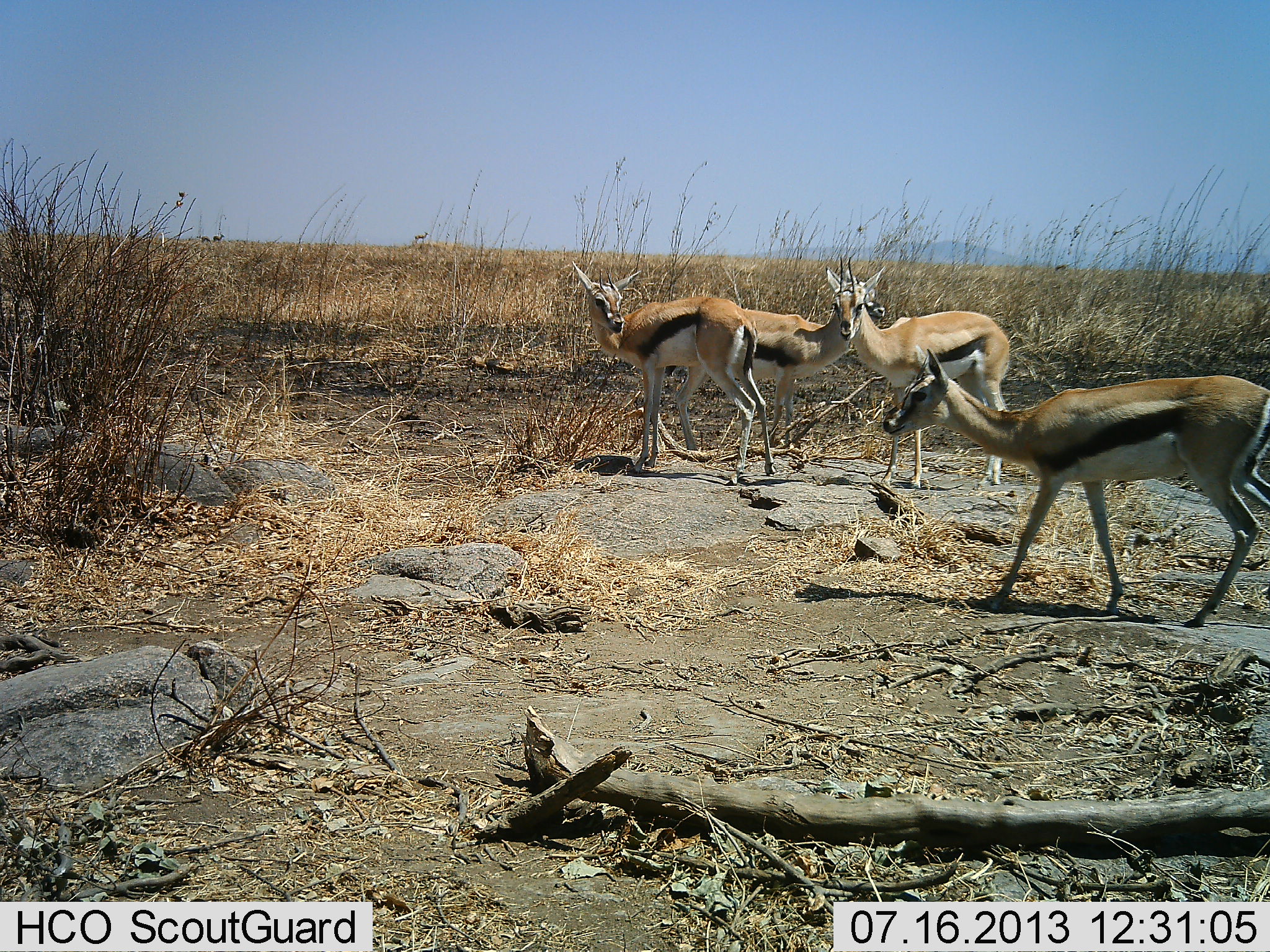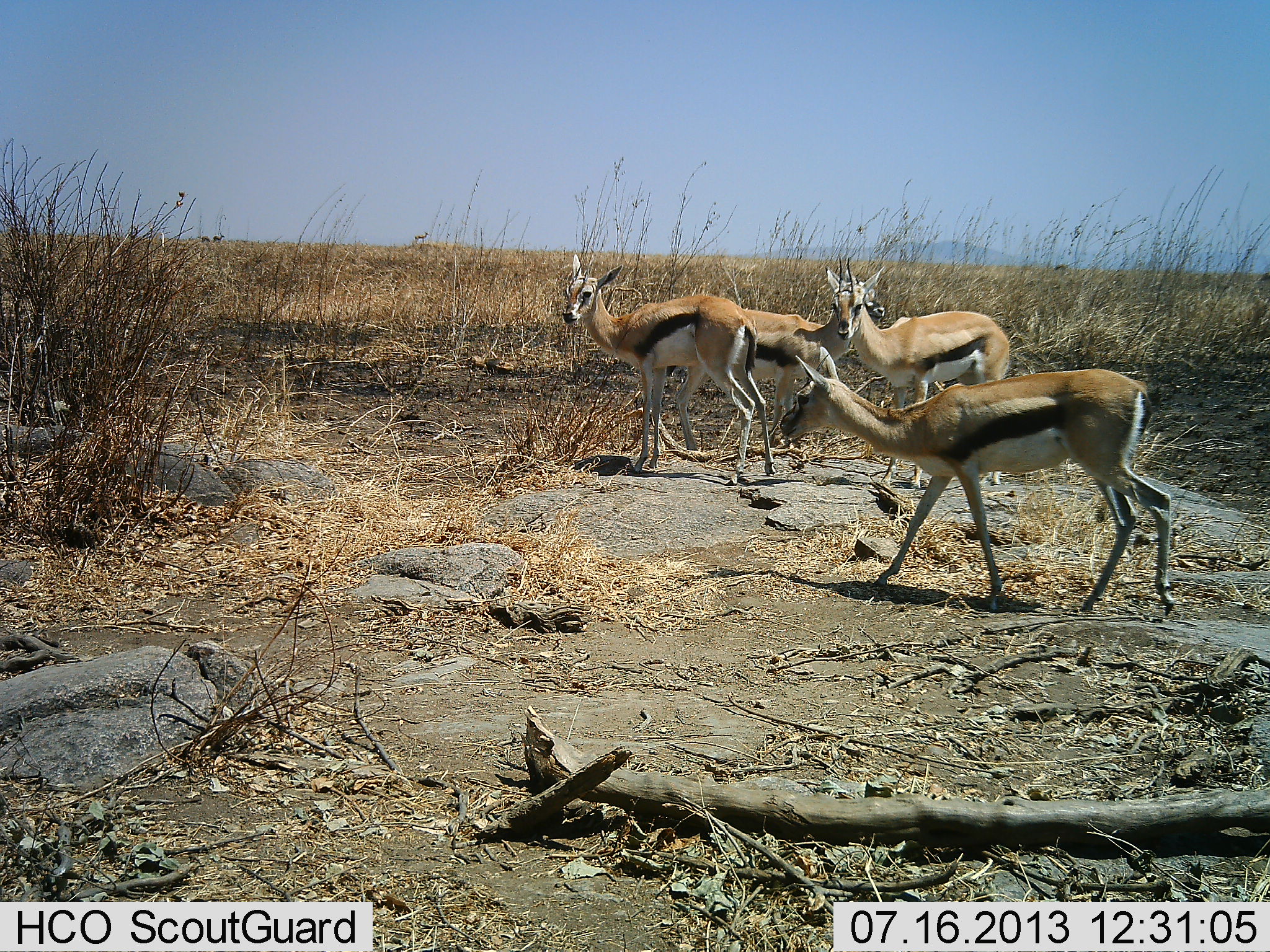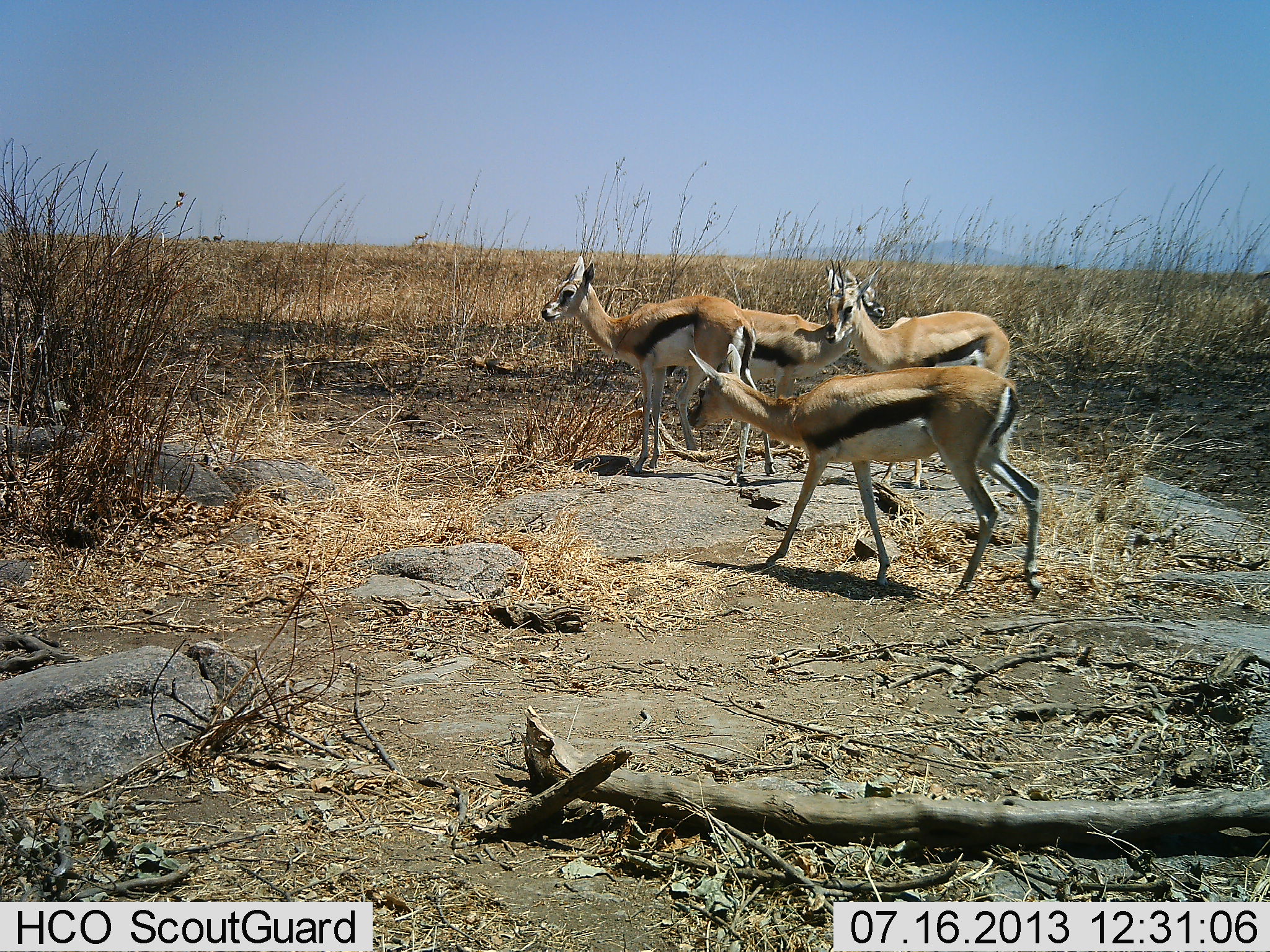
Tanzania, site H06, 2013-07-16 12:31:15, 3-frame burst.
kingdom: Animalia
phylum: Chordata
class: Mammalia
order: Artiodactyla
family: Bovidae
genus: Eudorcas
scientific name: Eudorcas thomsonii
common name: thomson's gazelle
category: gazellethomsons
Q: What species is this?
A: Gazellethomsons (thomson's gazelle) (Eudorcas thomsonii).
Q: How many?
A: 4.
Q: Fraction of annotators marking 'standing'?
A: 100%.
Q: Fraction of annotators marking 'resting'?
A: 10%.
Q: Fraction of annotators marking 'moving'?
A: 70%.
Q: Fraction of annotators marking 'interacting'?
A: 20%.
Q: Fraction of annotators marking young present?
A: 10%.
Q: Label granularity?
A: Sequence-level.